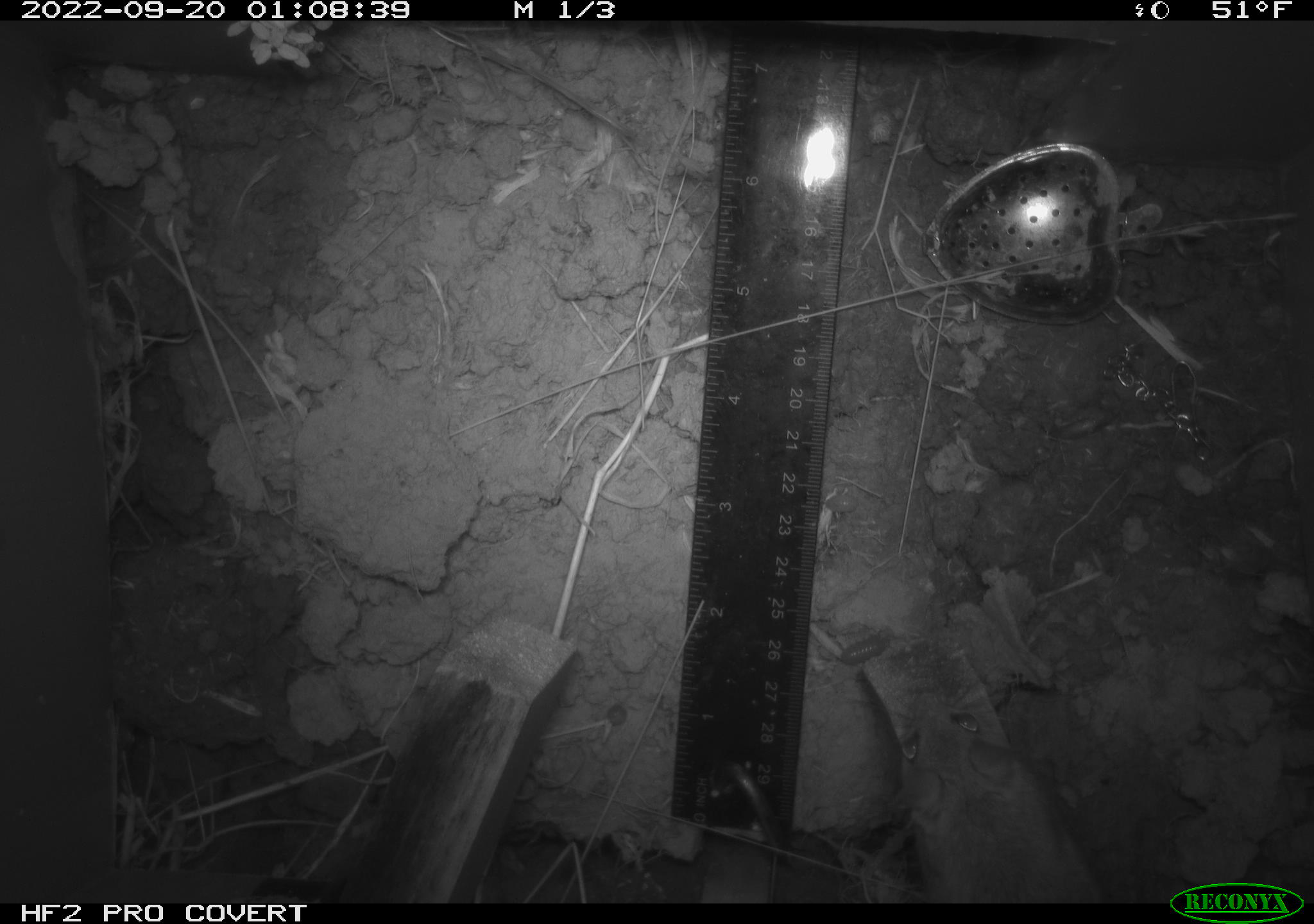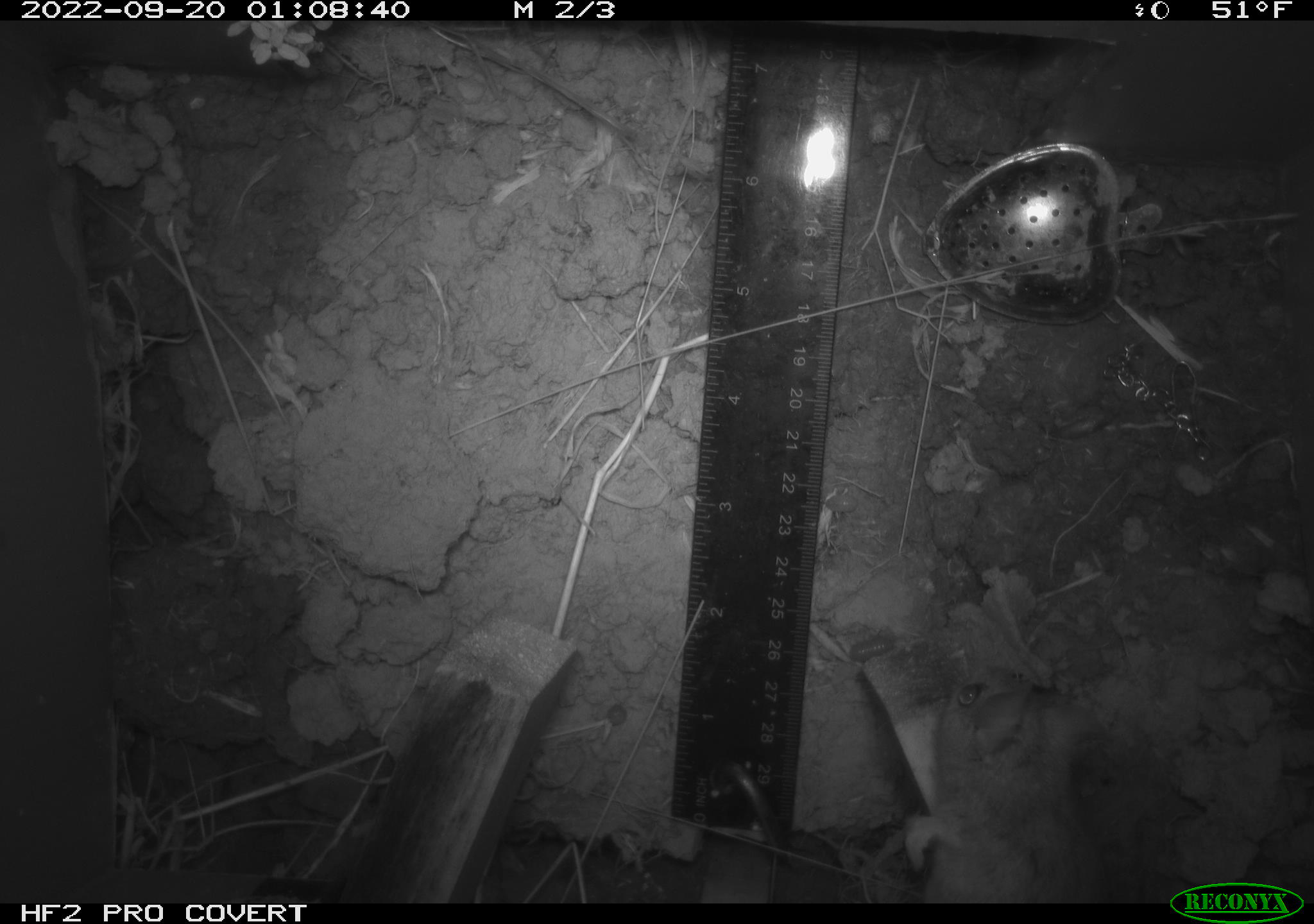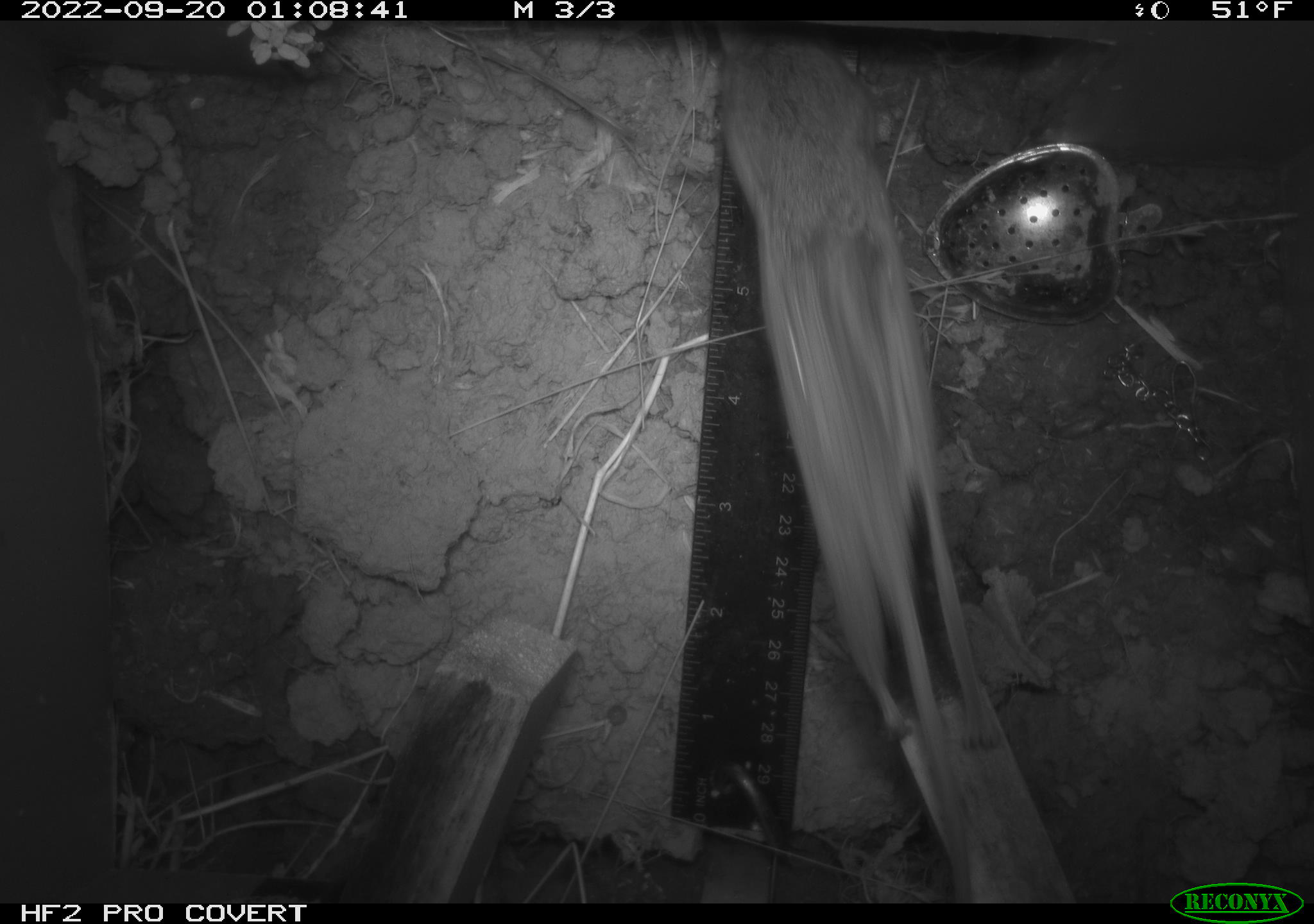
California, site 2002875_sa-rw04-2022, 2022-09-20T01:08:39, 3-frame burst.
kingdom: Animalia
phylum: Chordata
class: Mammalia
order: Rodentia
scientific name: Rodentia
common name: mouse species